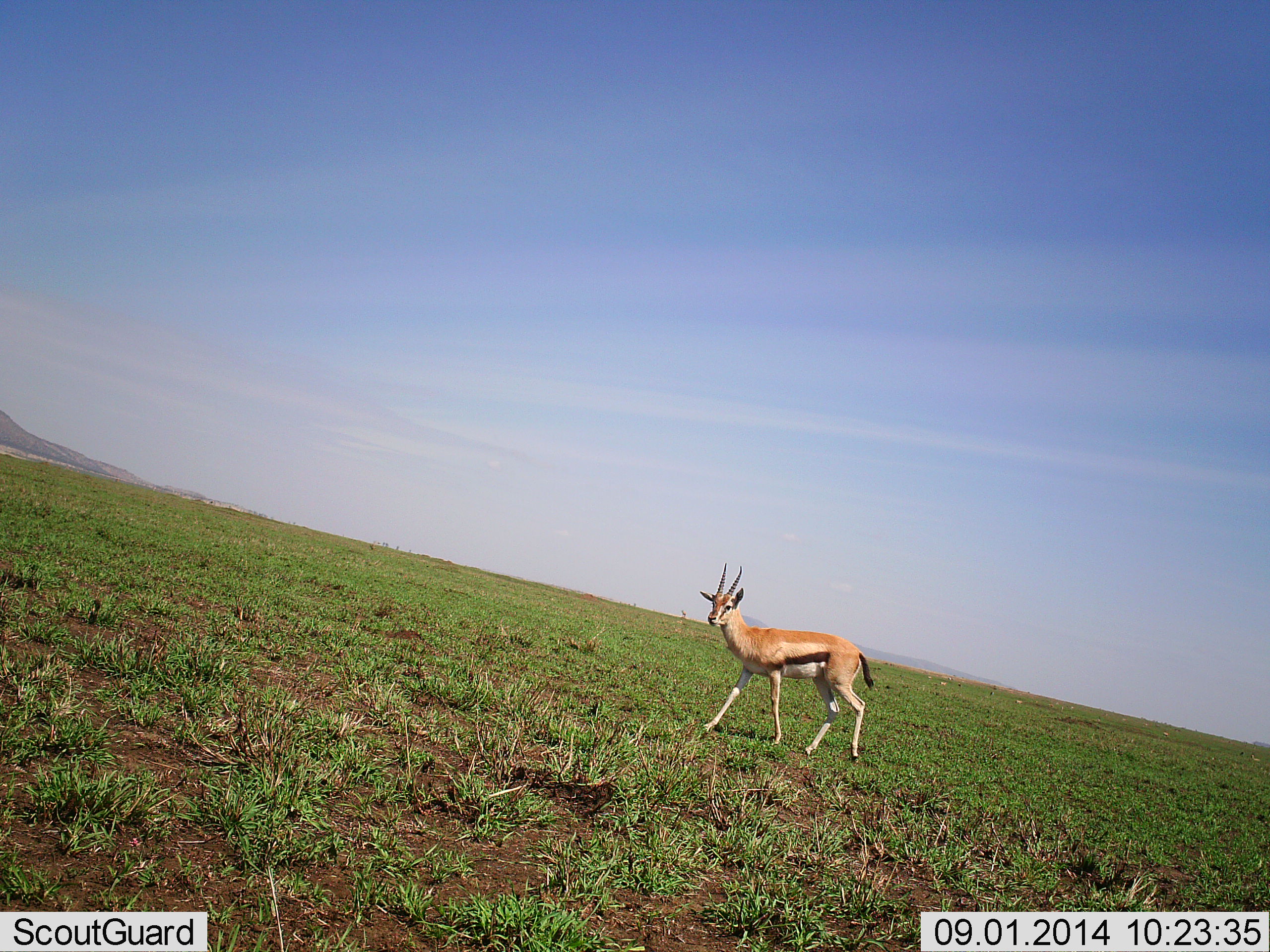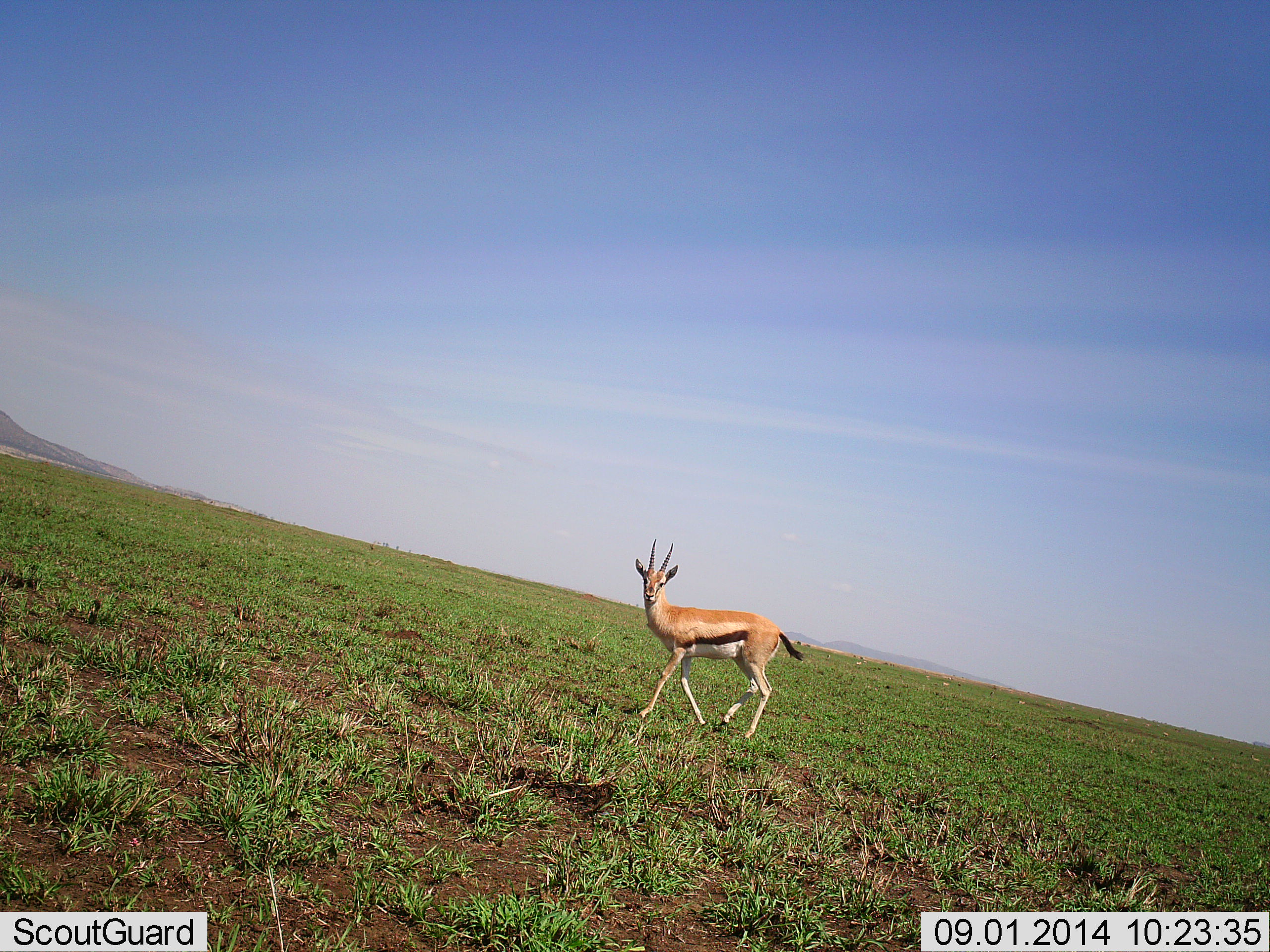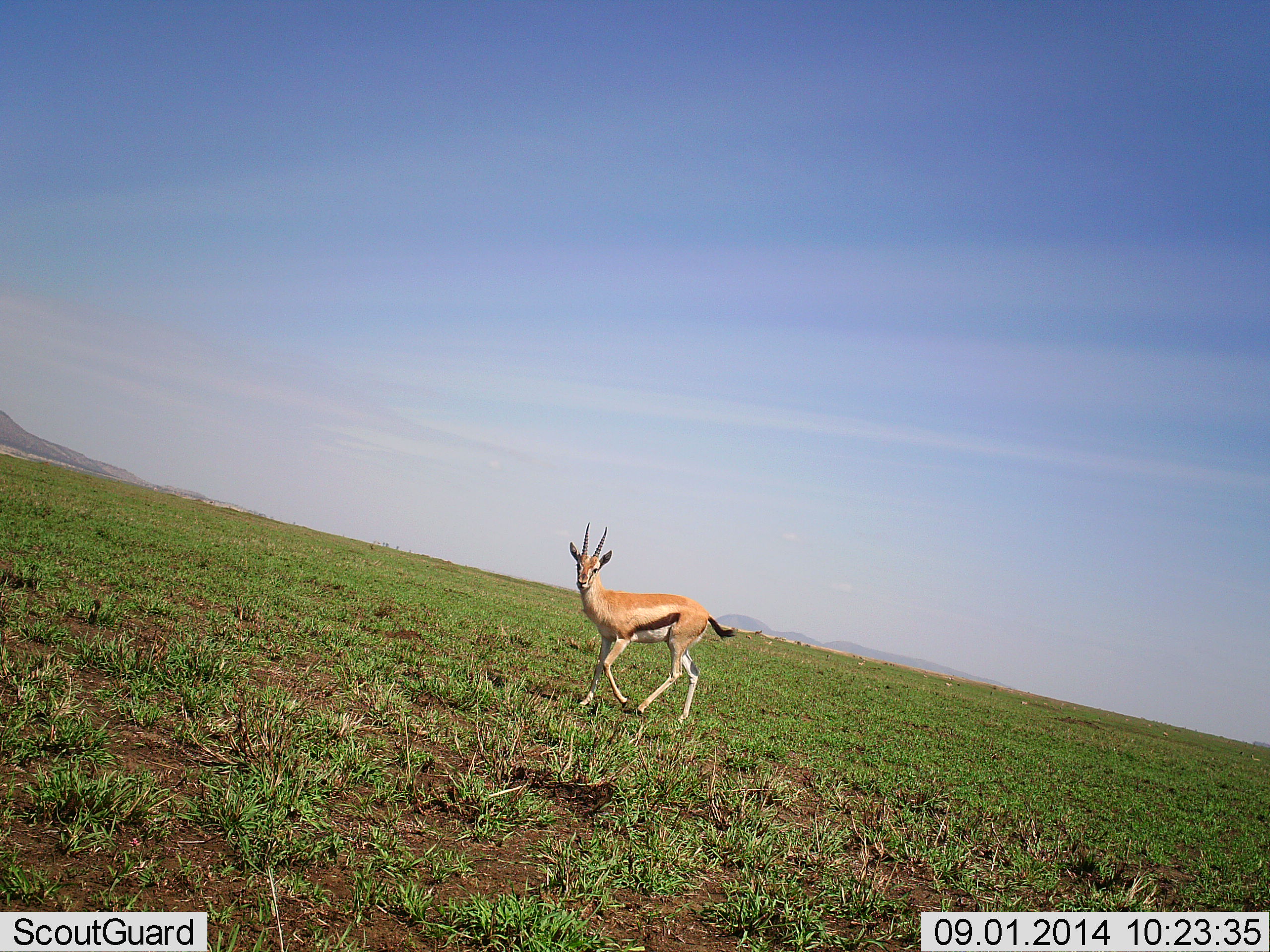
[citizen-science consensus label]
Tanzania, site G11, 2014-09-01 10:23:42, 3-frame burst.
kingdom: Animalia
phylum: Chordata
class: Mammalia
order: Artiodactyla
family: Bovidae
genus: Eudorcas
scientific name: Eudorcas thomsonii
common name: thomson's gazelle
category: gazellethomsons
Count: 1.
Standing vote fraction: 30%.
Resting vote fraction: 0%.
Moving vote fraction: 90%.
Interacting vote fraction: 0%.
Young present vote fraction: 0%.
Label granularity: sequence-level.